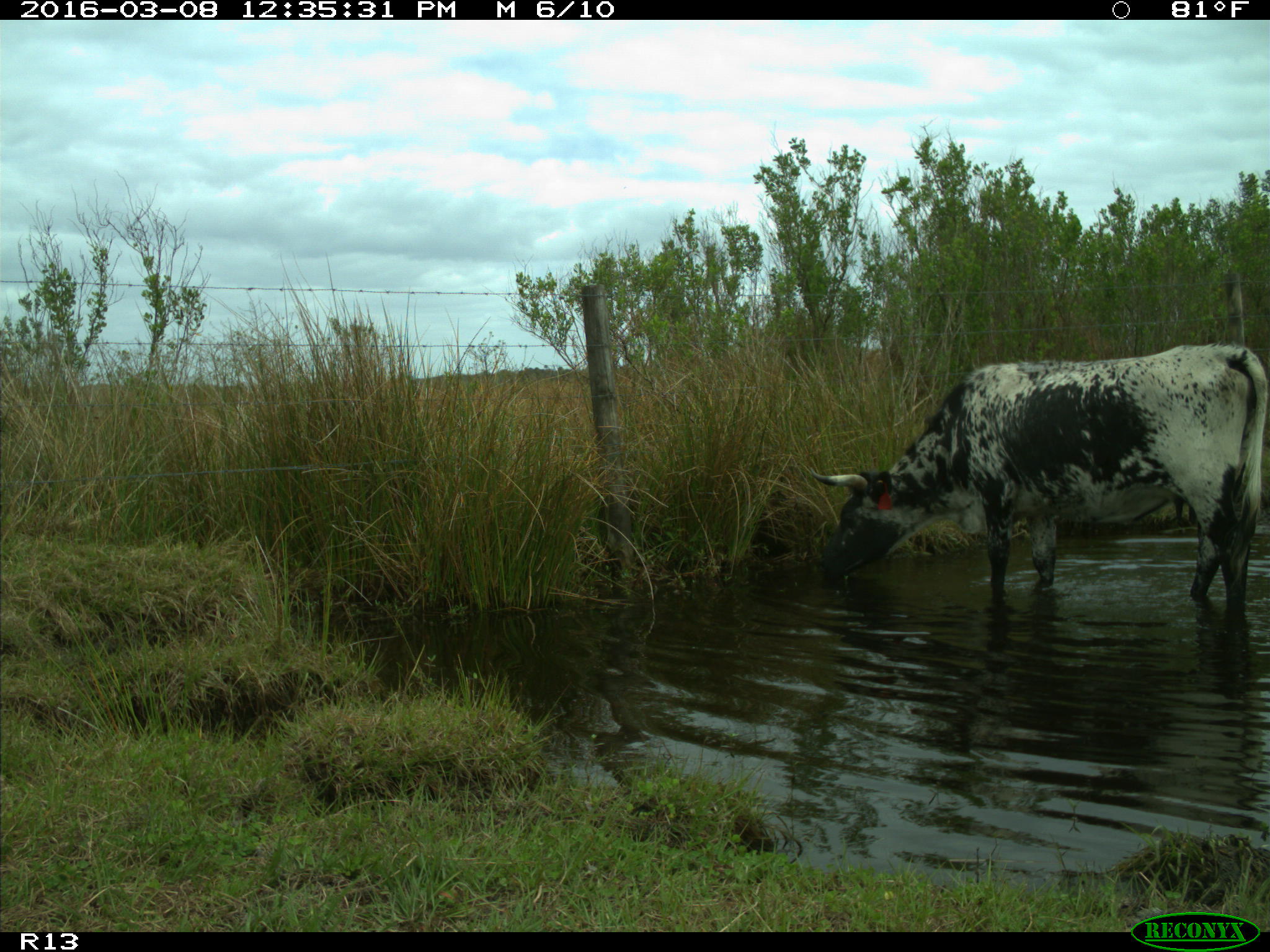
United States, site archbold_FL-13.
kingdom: Animalia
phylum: Chordata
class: Mammalia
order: Artiodactyla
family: Bovidae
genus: Bos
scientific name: Bos taurus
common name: domestic cow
Bos taurus (domestic cow).